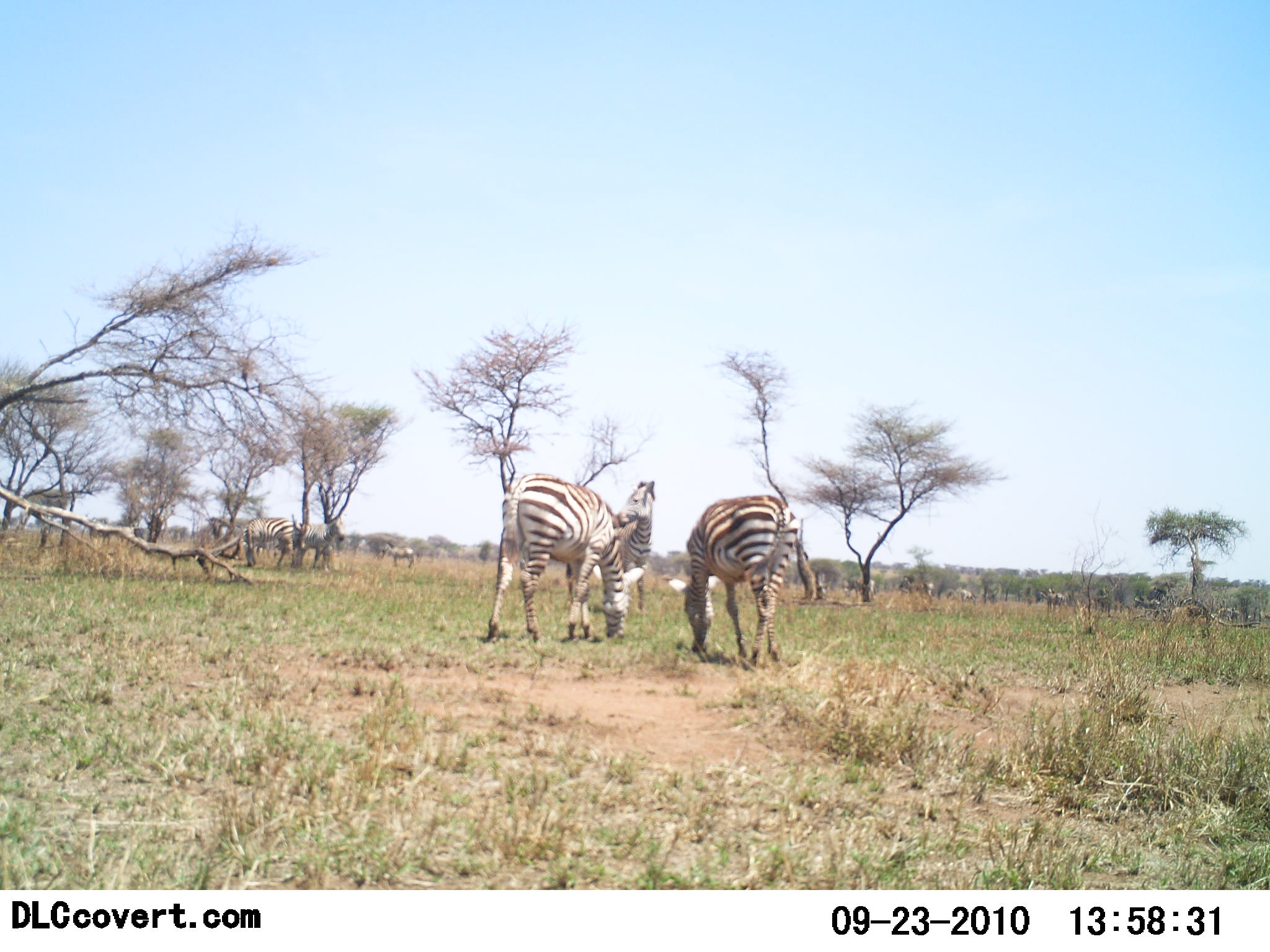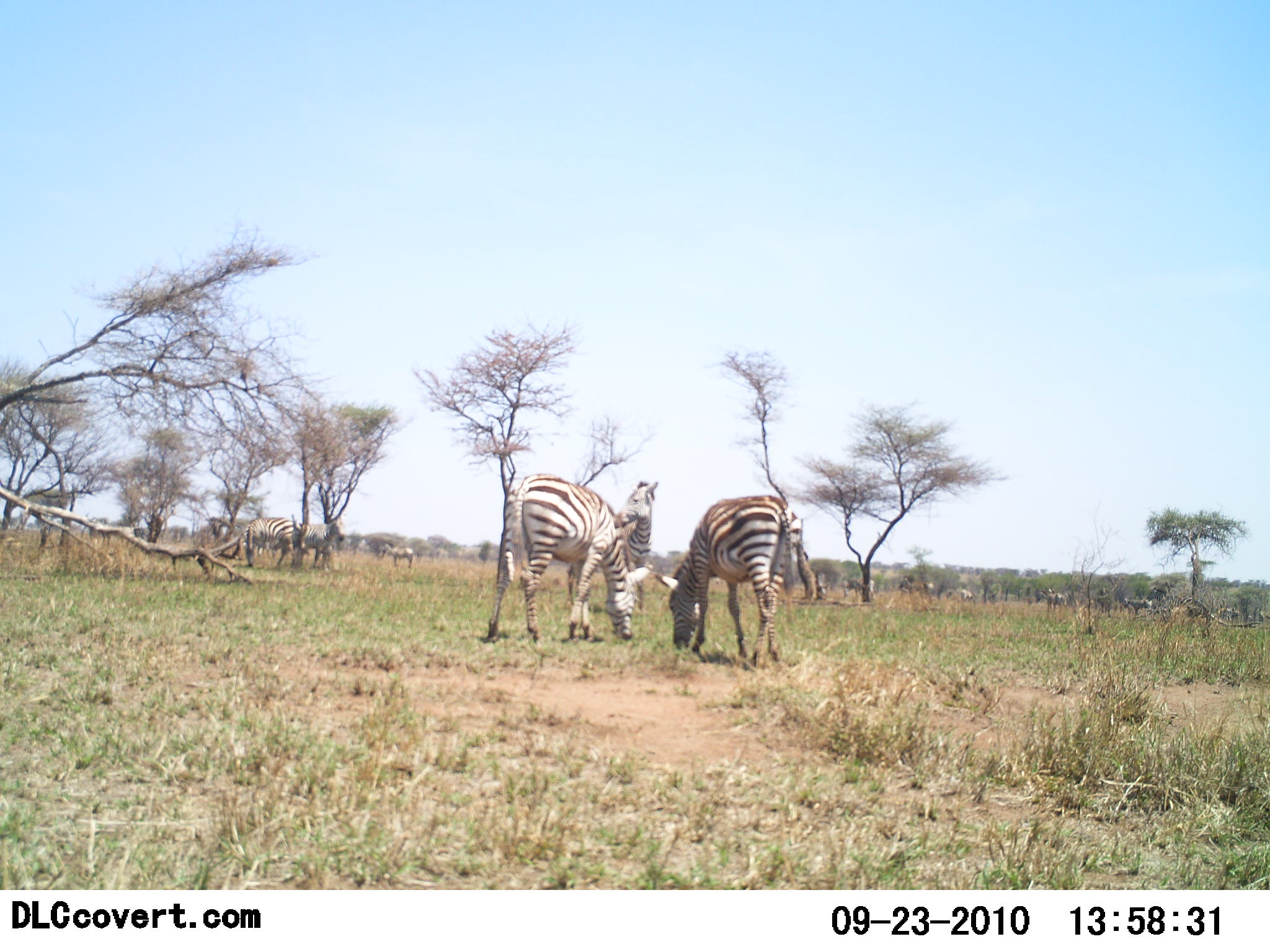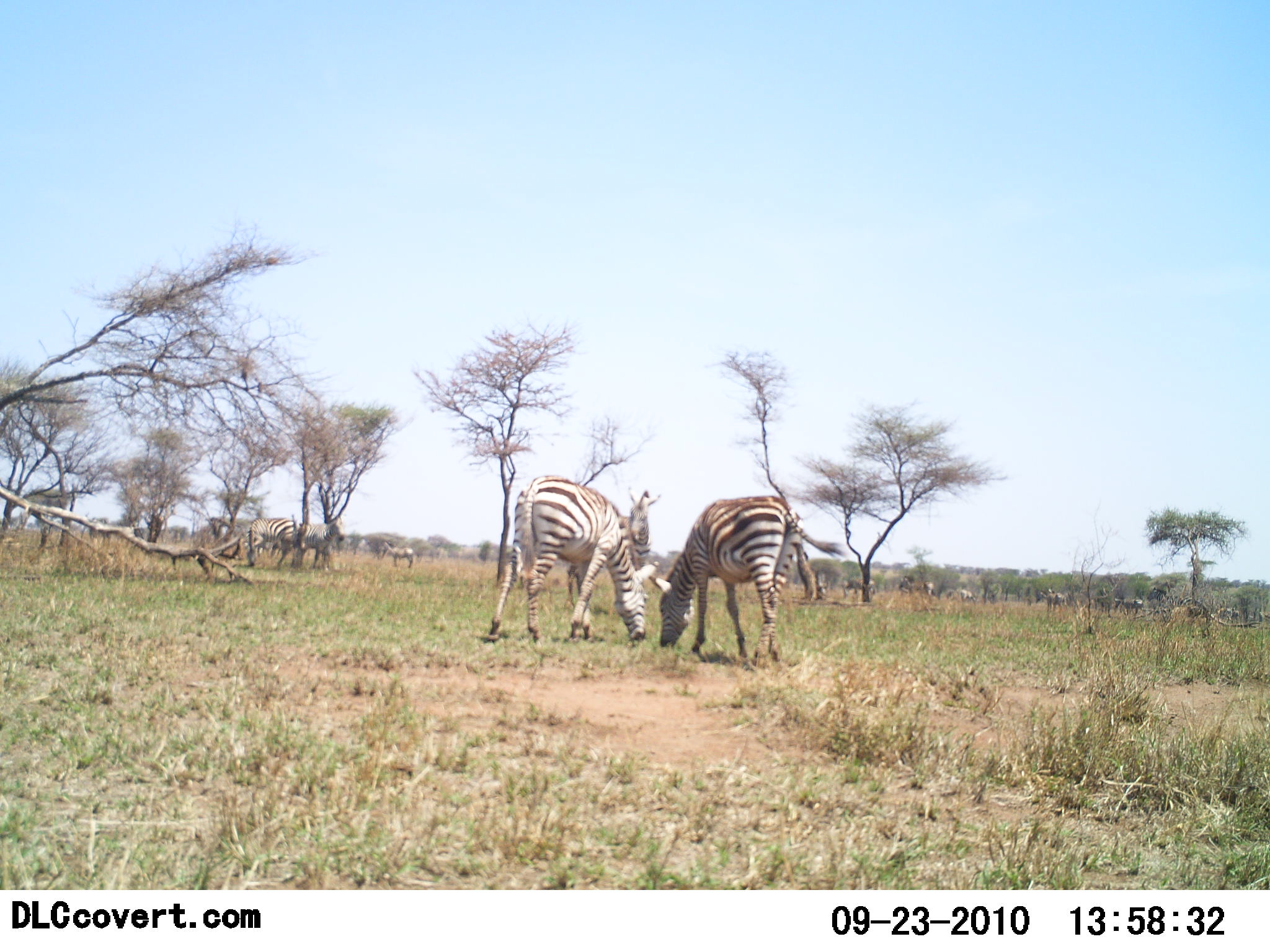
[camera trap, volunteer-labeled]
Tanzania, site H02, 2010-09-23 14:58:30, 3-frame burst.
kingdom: Animalia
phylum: Chordata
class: Mammalia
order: Perissodactyla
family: Equidae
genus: Equus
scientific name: Equus quagga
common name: plains zebra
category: zebra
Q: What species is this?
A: Zebra (plains zebra) (Equus quagga).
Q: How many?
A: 5.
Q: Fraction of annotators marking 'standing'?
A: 57%.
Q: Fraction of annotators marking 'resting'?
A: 0%.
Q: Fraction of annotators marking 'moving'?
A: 7%.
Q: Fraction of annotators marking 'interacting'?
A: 7%.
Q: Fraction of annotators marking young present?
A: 0%.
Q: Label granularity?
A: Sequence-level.